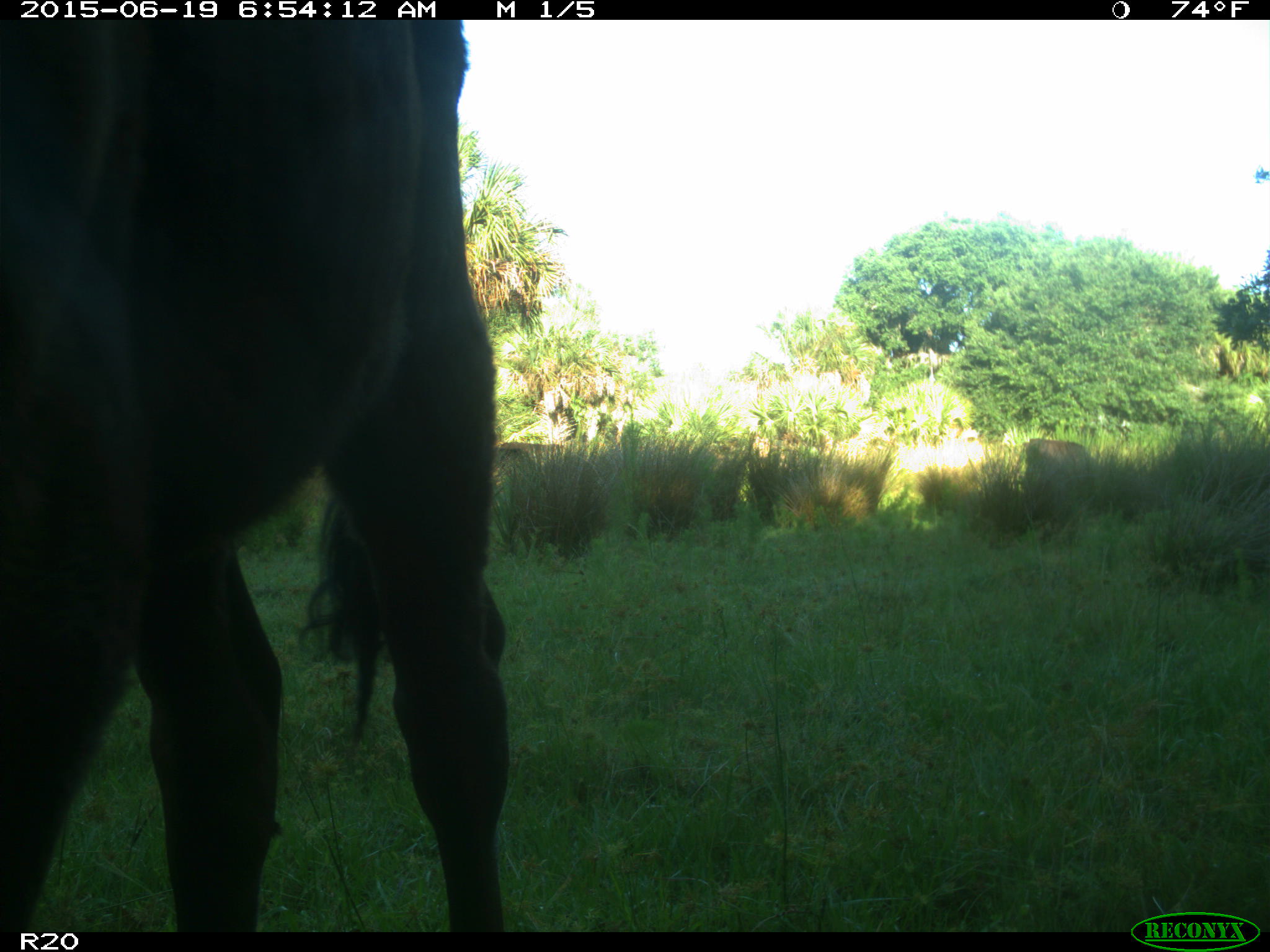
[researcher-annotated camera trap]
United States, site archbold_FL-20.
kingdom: Animalia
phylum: Chordata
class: Mammalia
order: Artiodactyla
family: Bovidae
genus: Bos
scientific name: Bos taurus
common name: domestic cow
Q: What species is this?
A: Bos taurus (domestic cow).